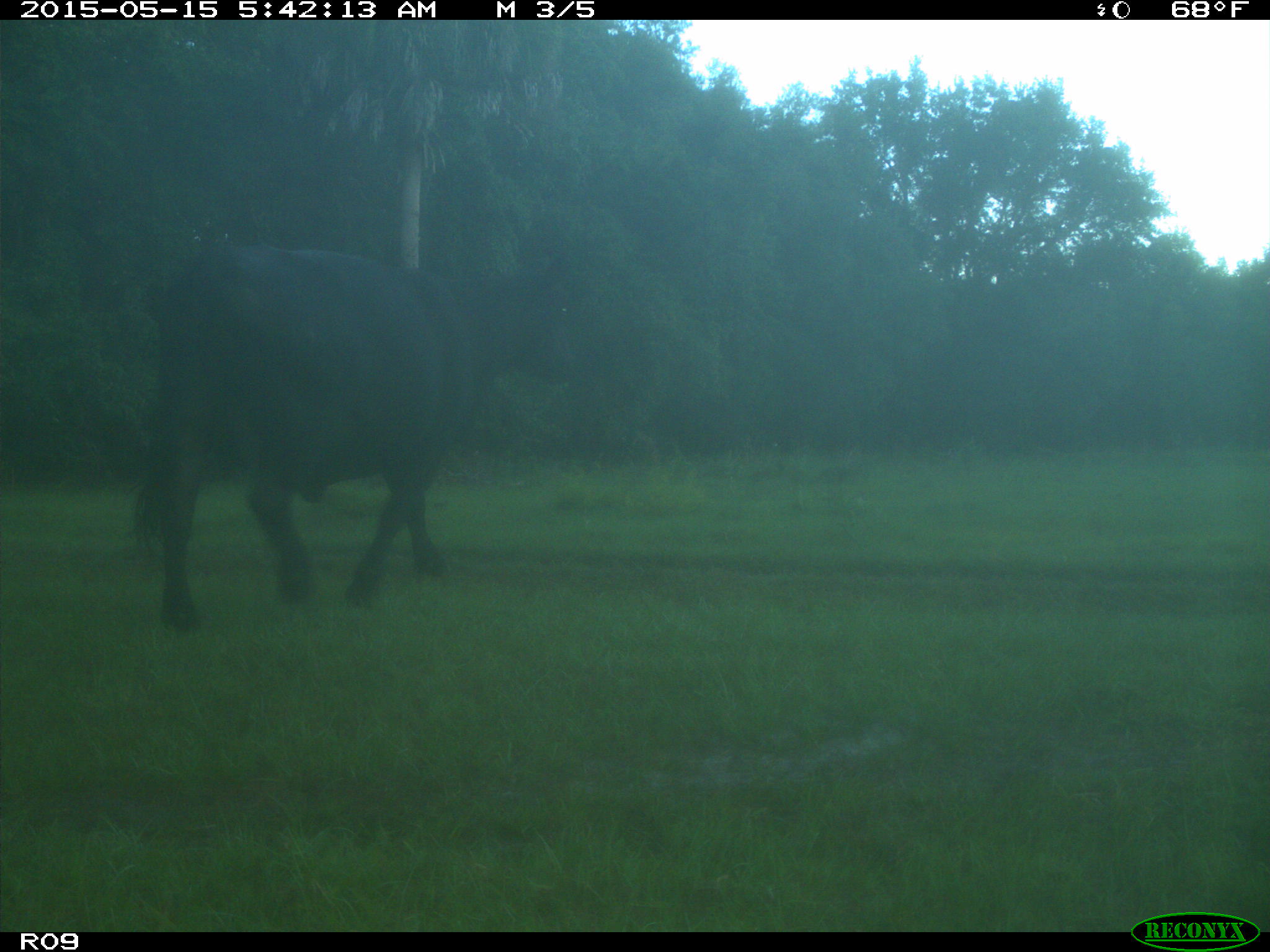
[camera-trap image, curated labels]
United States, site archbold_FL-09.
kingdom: Animalia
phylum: Chordata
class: Mammalia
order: Artiodactyla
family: Bovidae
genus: Bos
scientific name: Bos taurus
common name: domestic cow